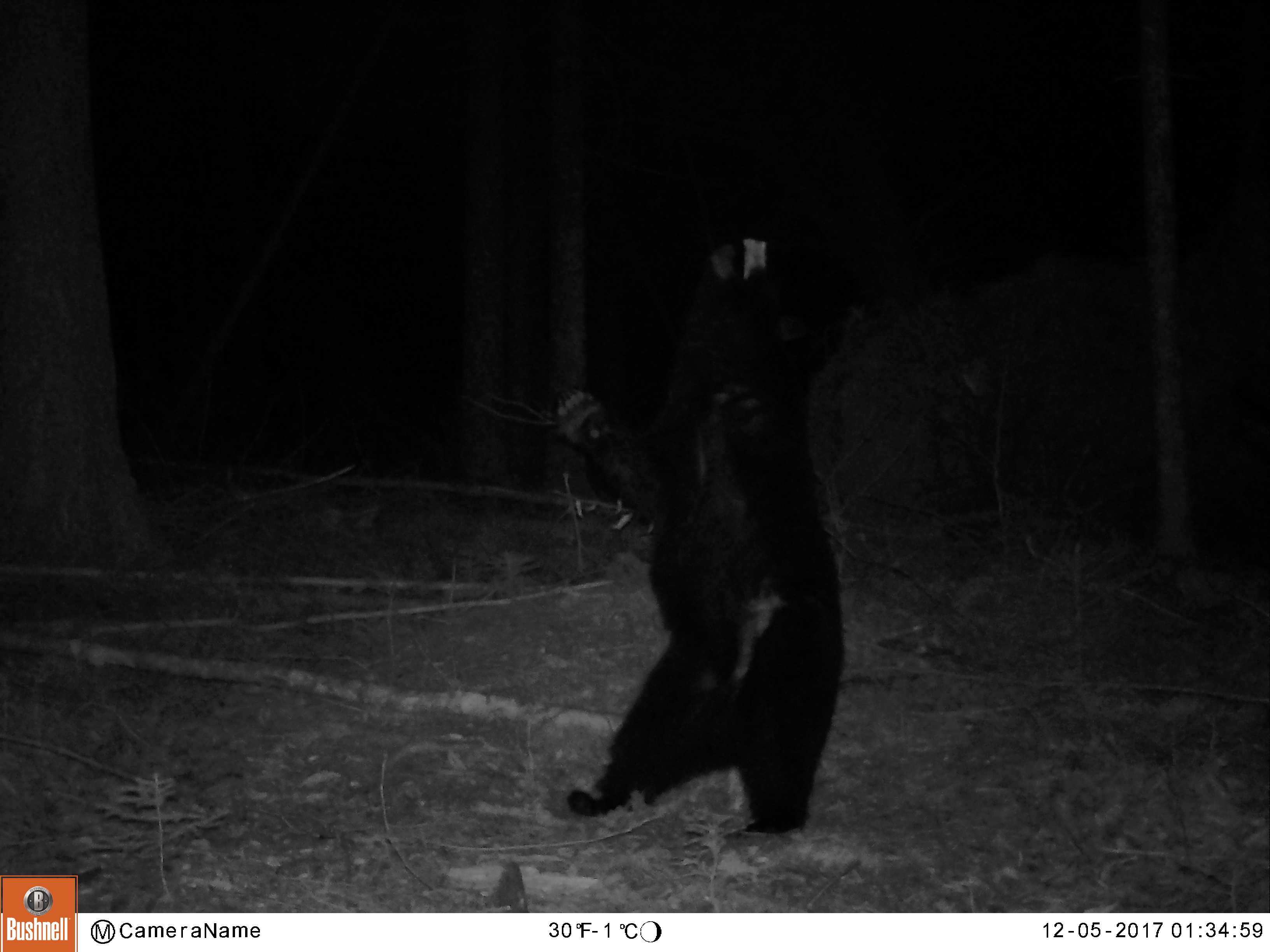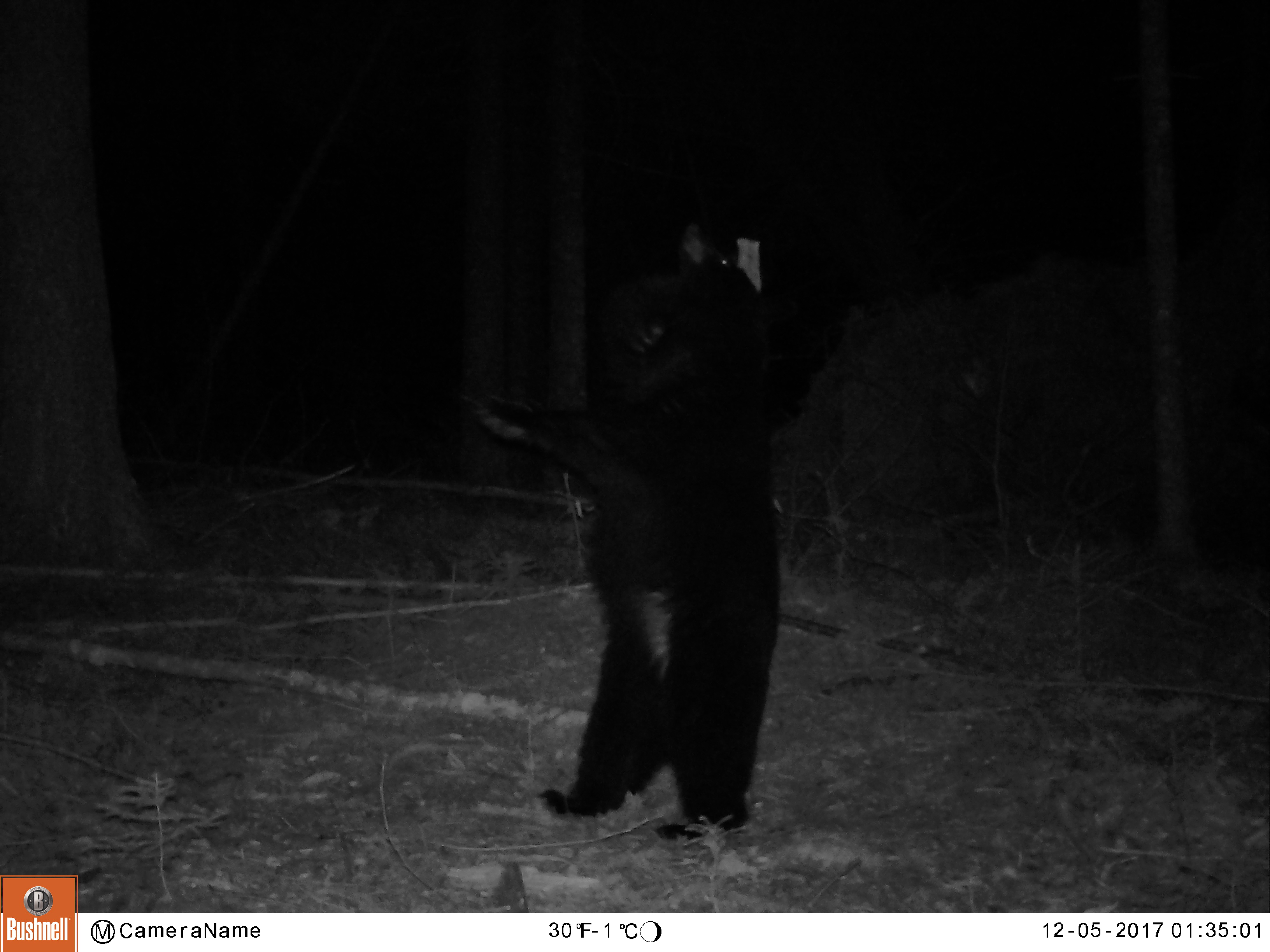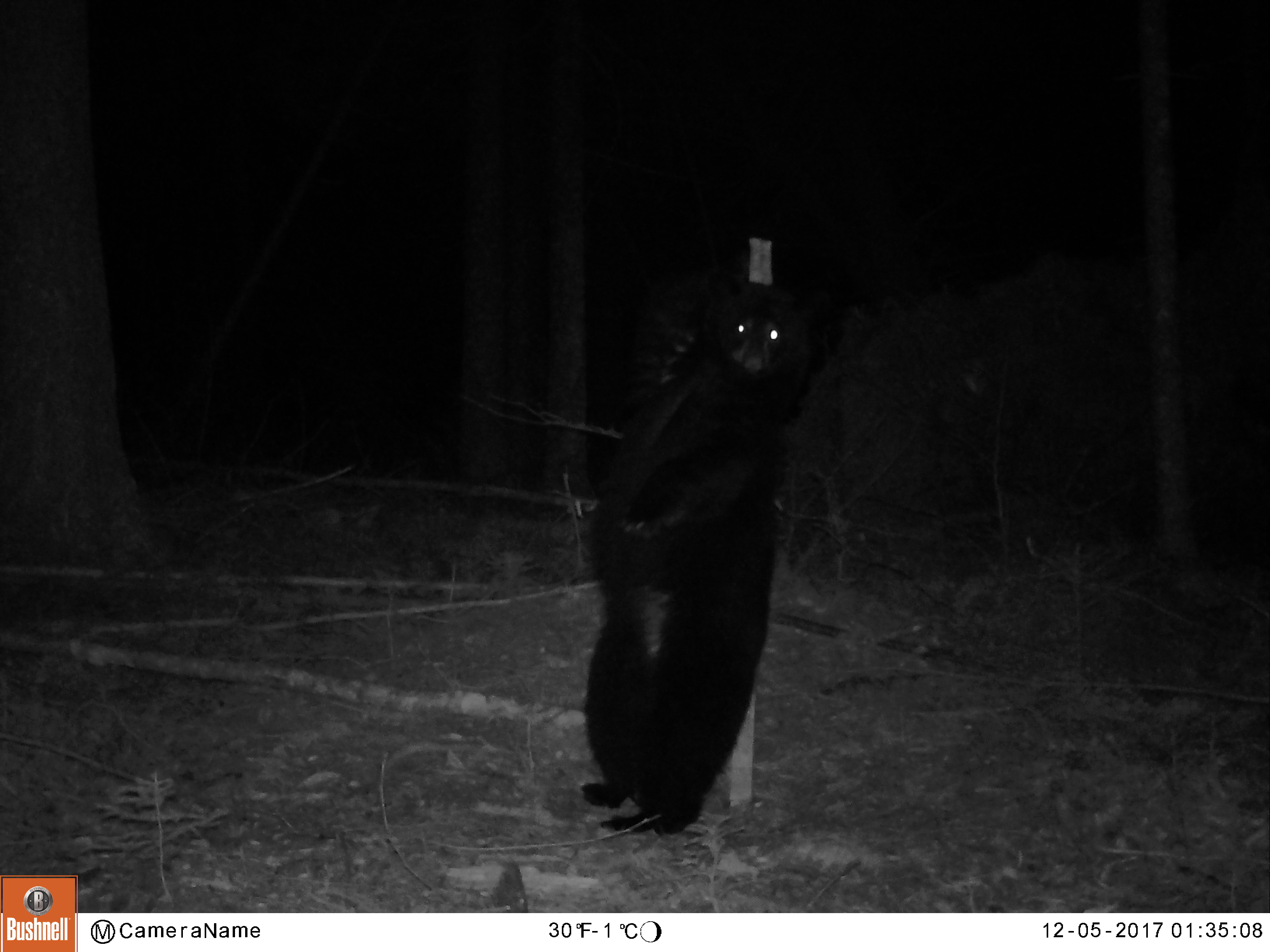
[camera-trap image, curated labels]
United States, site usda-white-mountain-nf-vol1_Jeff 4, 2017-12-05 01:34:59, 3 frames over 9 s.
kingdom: Animalia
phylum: Chordata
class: Mammalia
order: Carnivora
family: Ursidae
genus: Ursus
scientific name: Ursus americanus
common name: black bear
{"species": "black bear (Ursus americanus)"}